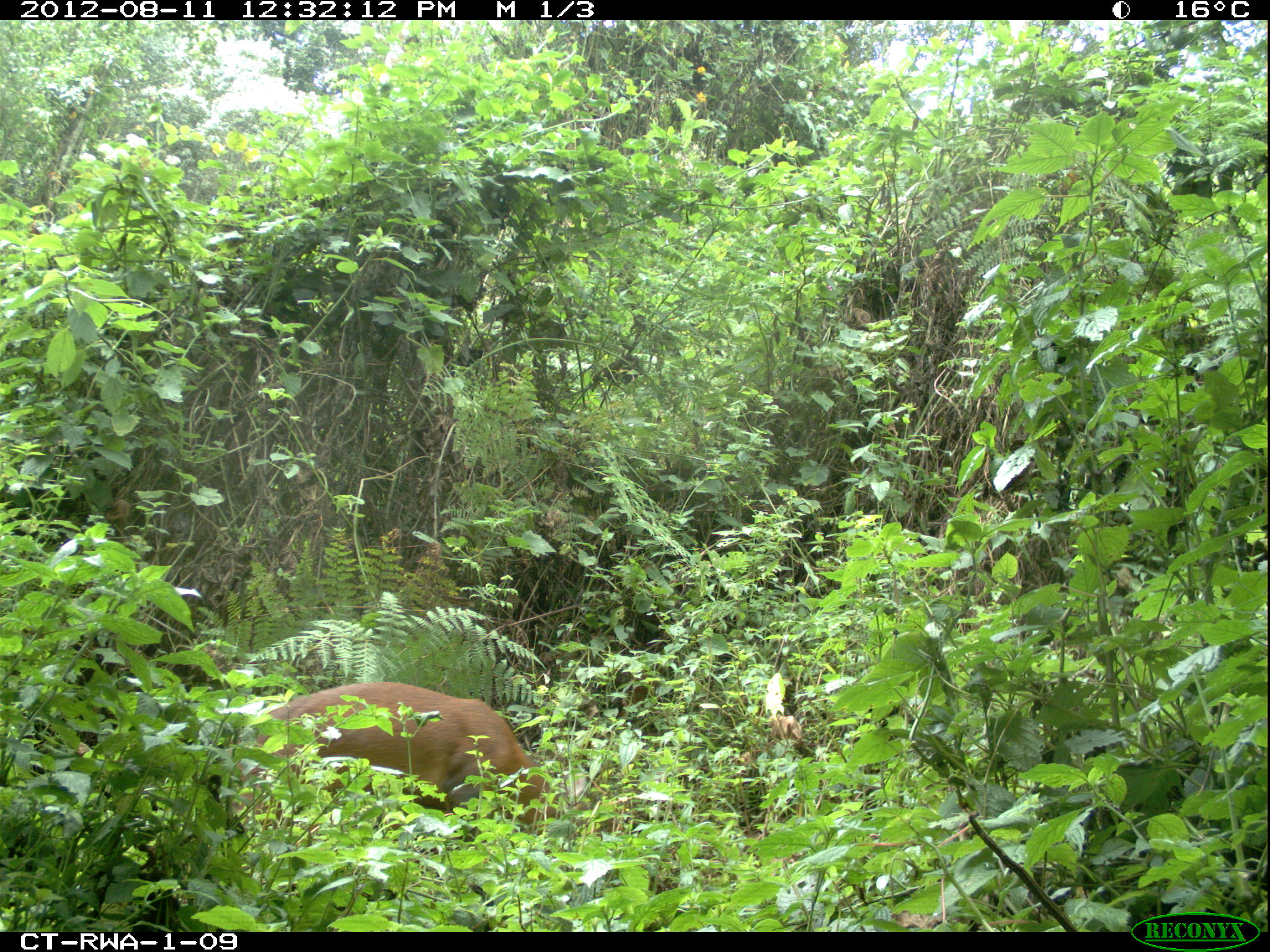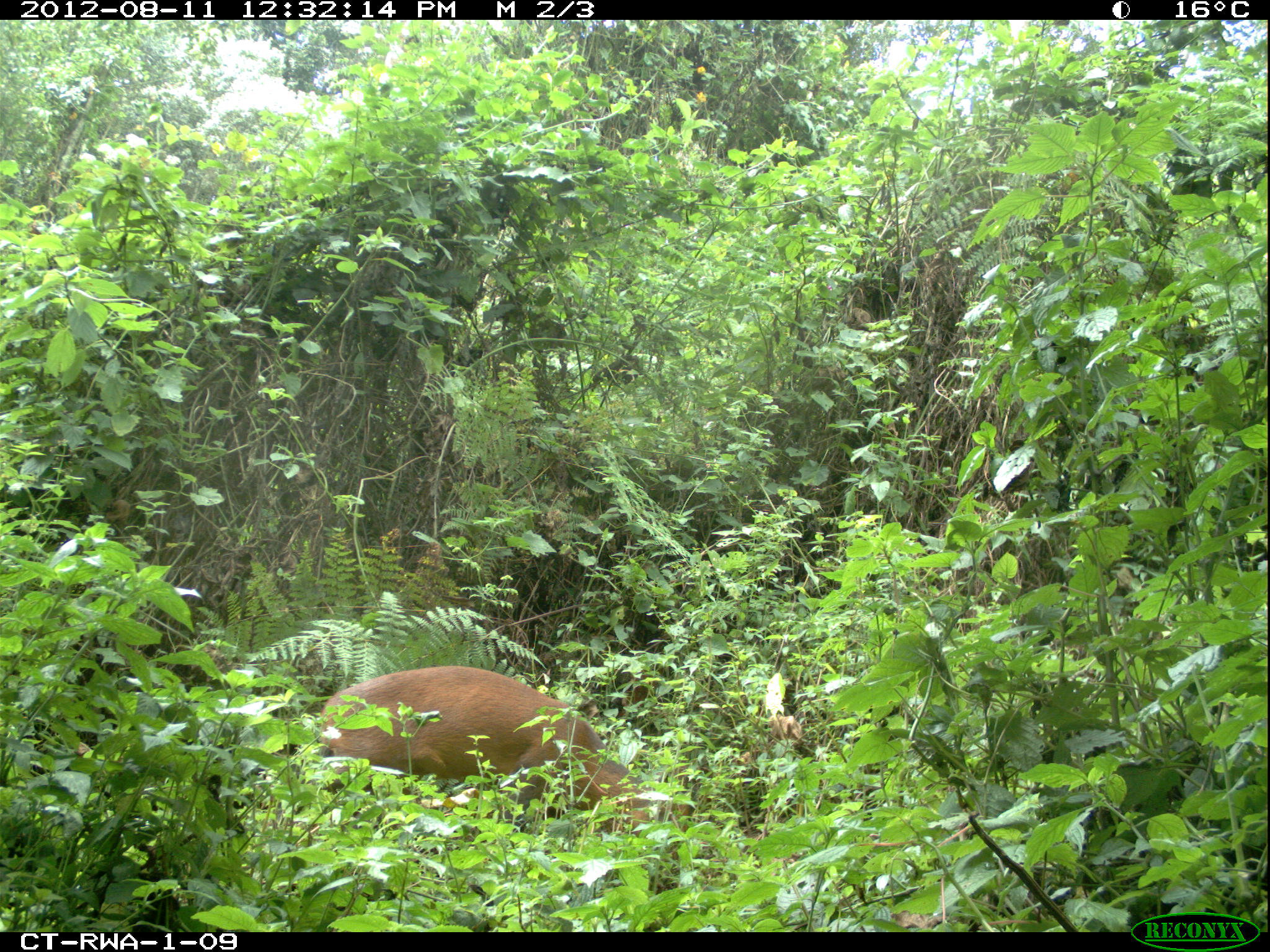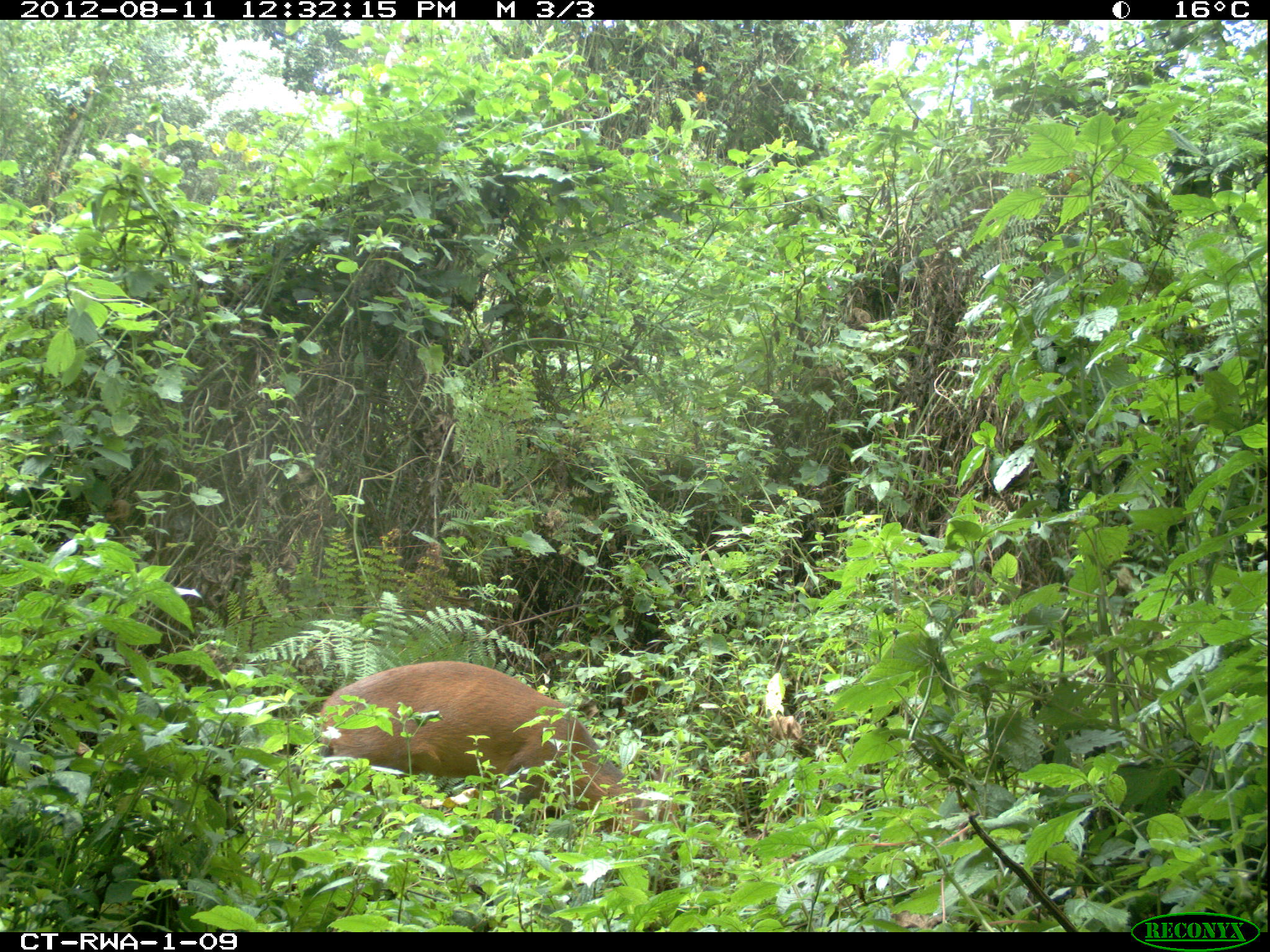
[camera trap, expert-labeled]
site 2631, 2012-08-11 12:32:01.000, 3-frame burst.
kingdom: Animalia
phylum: Chordata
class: Mammalia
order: Artiodactyla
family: Bovidae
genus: Cephalophus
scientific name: Cephalophus nigrifrons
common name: black-fronted duiker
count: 1